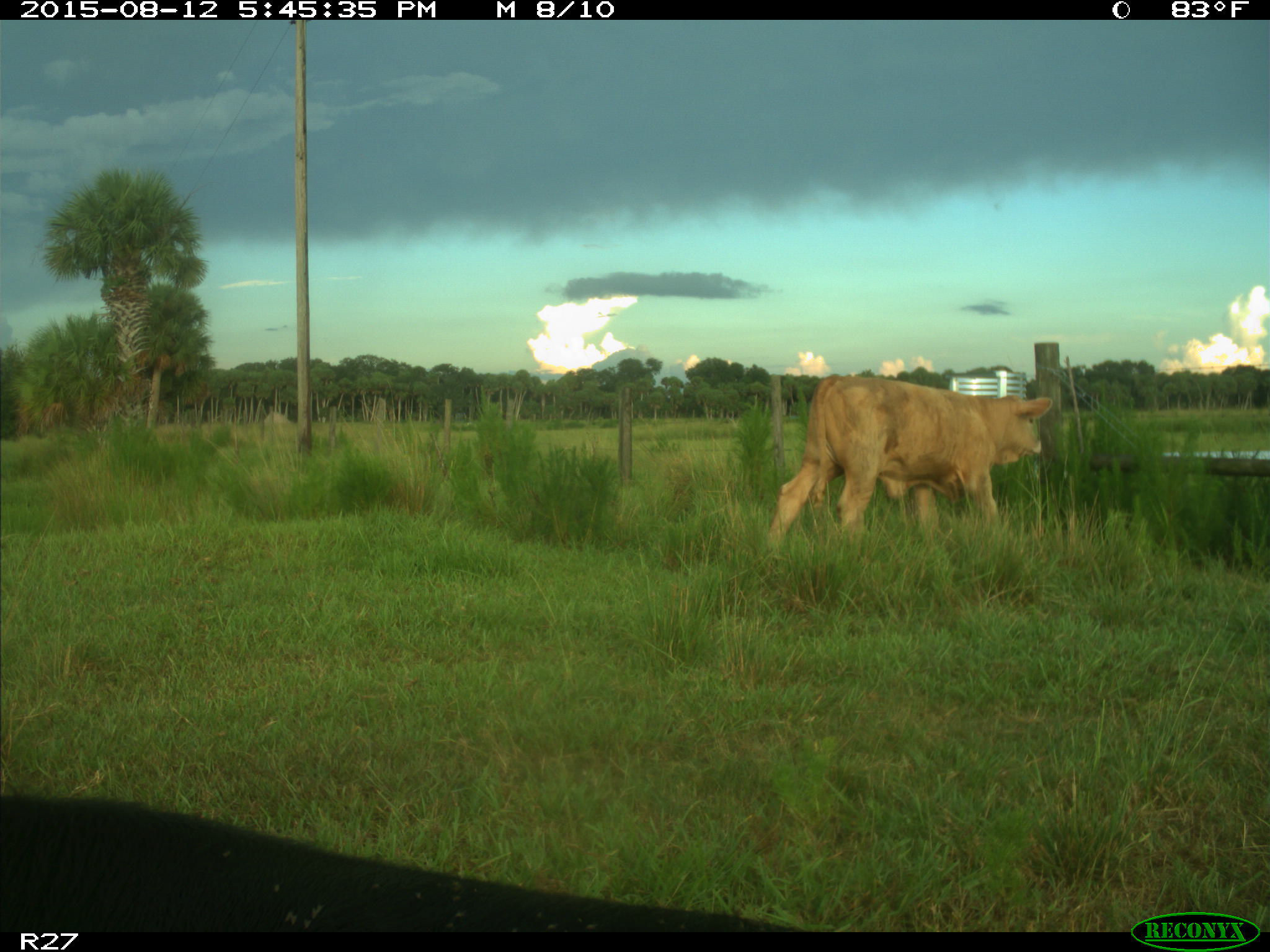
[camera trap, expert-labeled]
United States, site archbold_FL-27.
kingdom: Animalia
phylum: Chordata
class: Mammalia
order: Artiodactyla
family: Bovidae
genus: Bos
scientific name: Bos taurus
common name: domestic cow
Bos taurus (domestic cow).